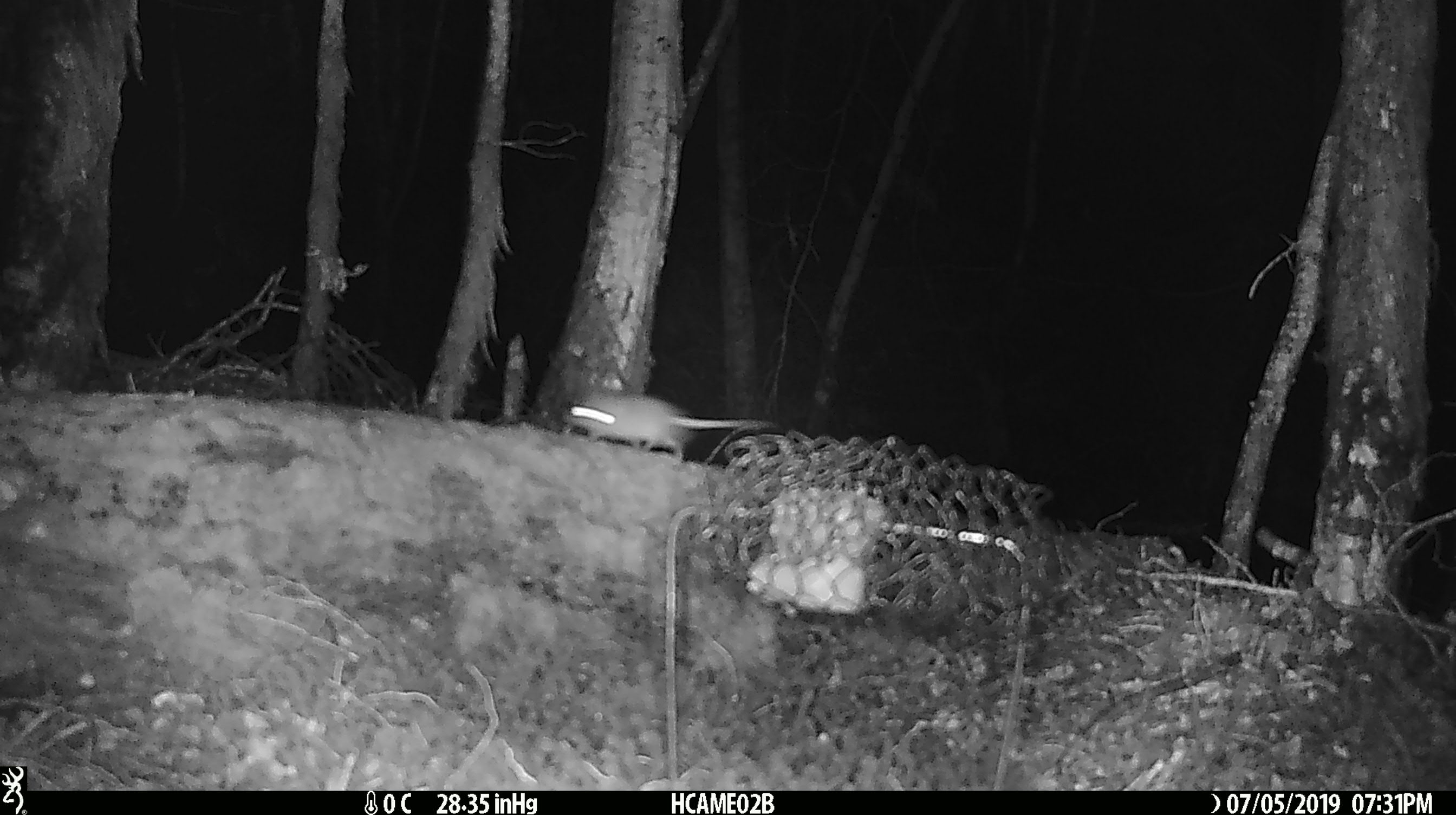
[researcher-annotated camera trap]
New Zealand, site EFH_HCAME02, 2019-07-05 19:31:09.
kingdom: Animalia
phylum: Chordata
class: Mammalia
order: Rodentia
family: Muridae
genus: Mus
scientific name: Mus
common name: mouse